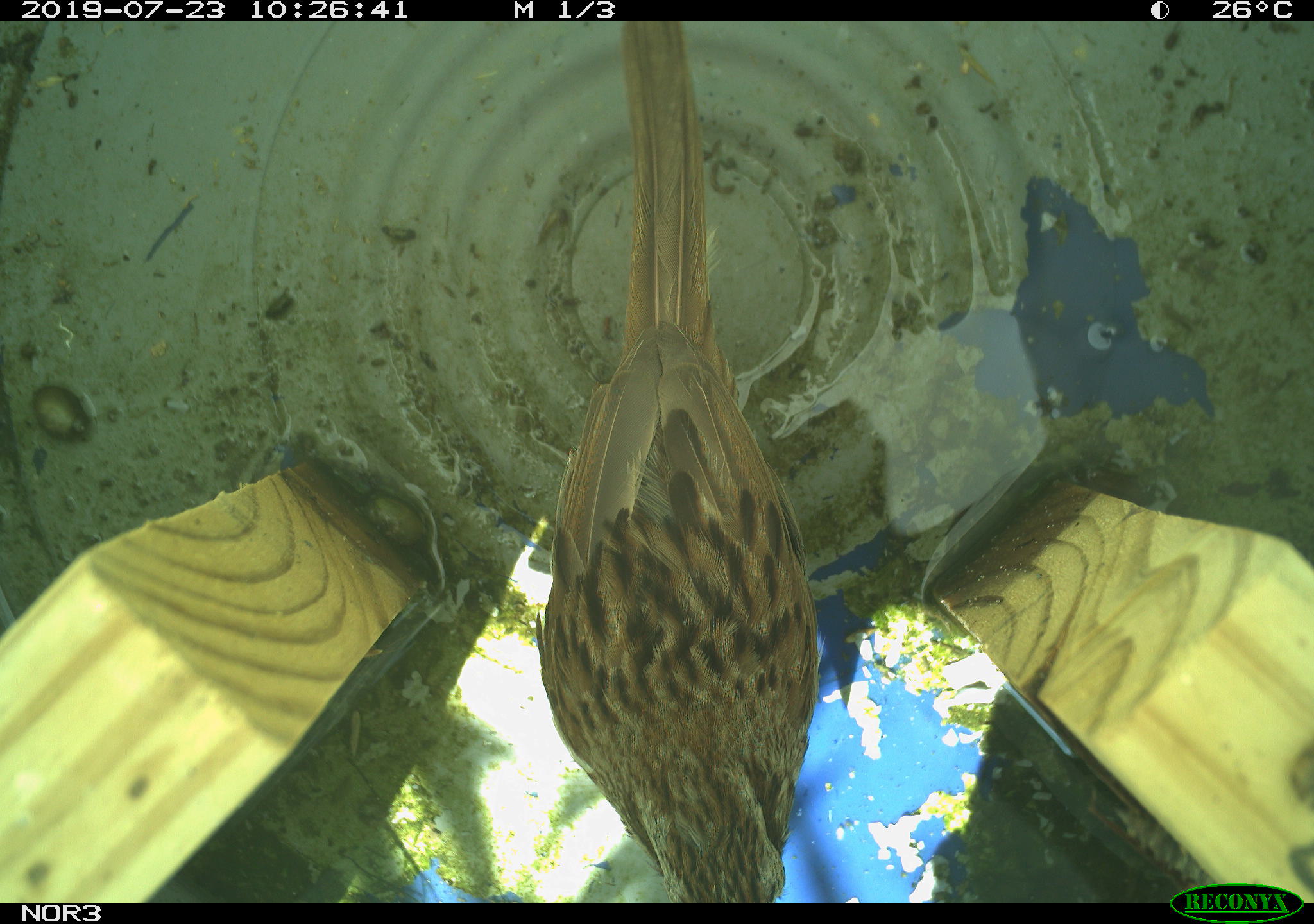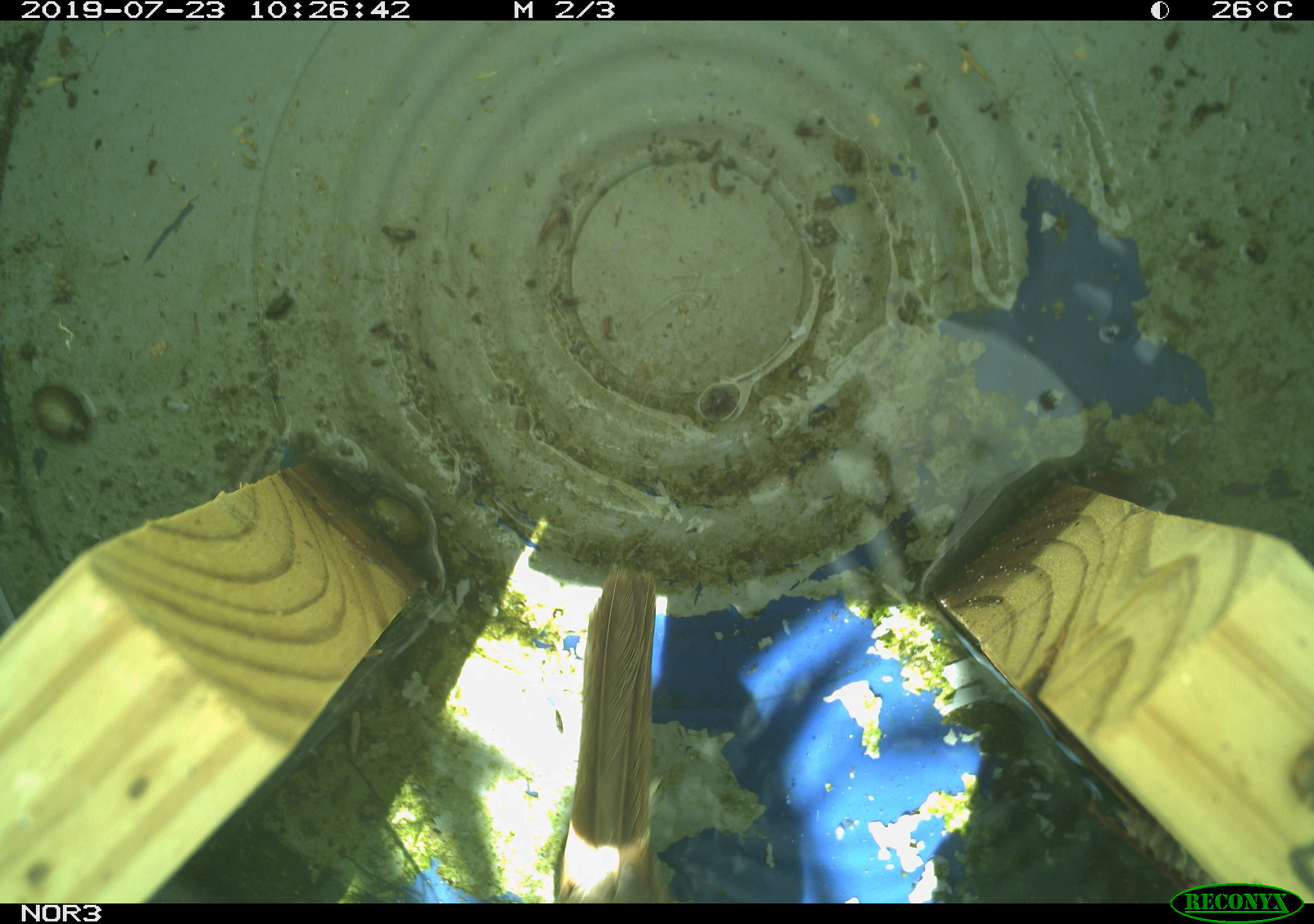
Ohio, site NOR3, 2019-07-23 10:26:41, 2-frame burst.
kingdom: Animalia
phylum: Chordata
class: Aves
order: Passeriformes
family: Passerellidae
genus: Melospiza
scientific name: Melospiza melodia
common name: song sparrow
Song sparrow (Melospiza melodia).